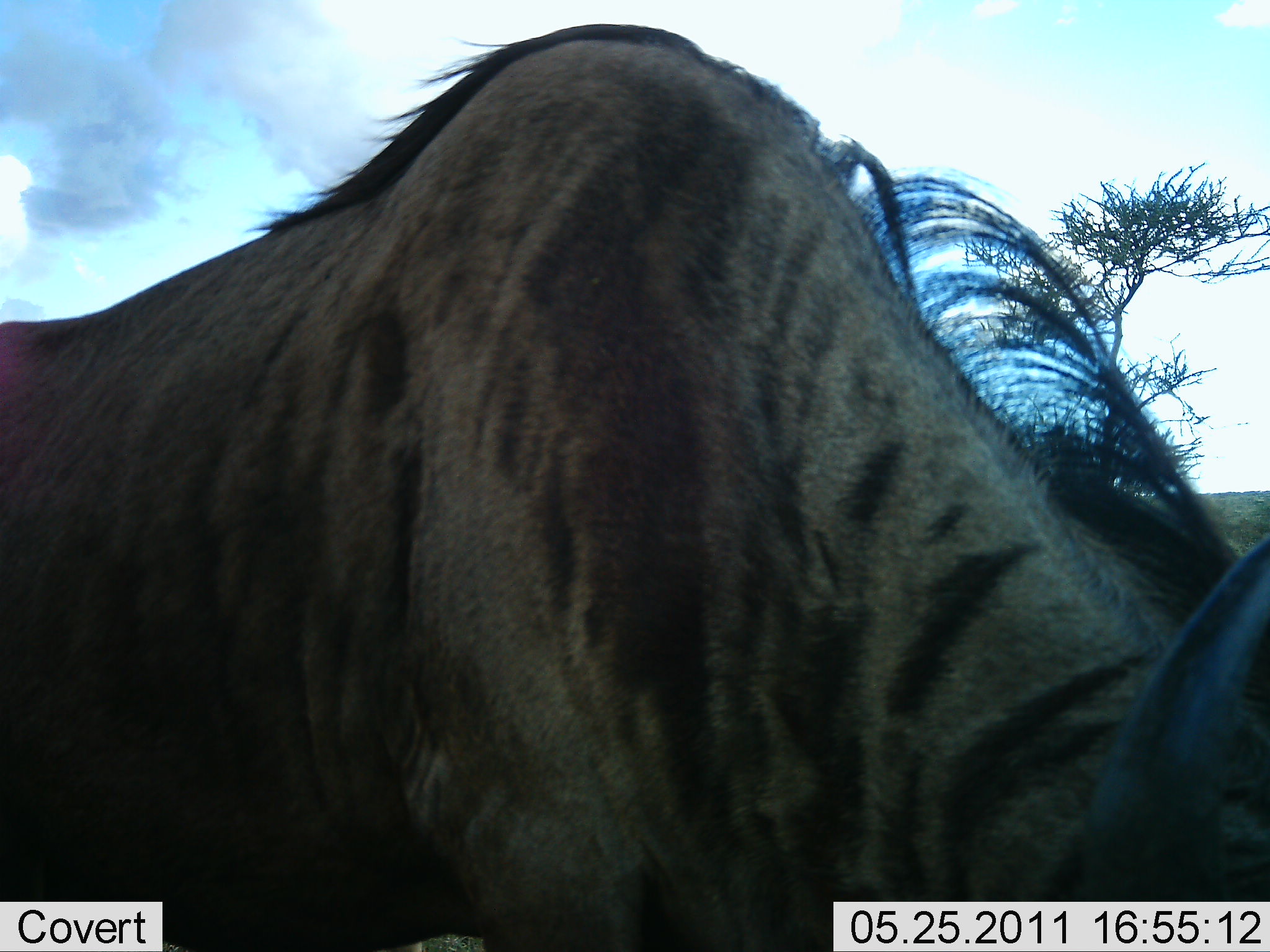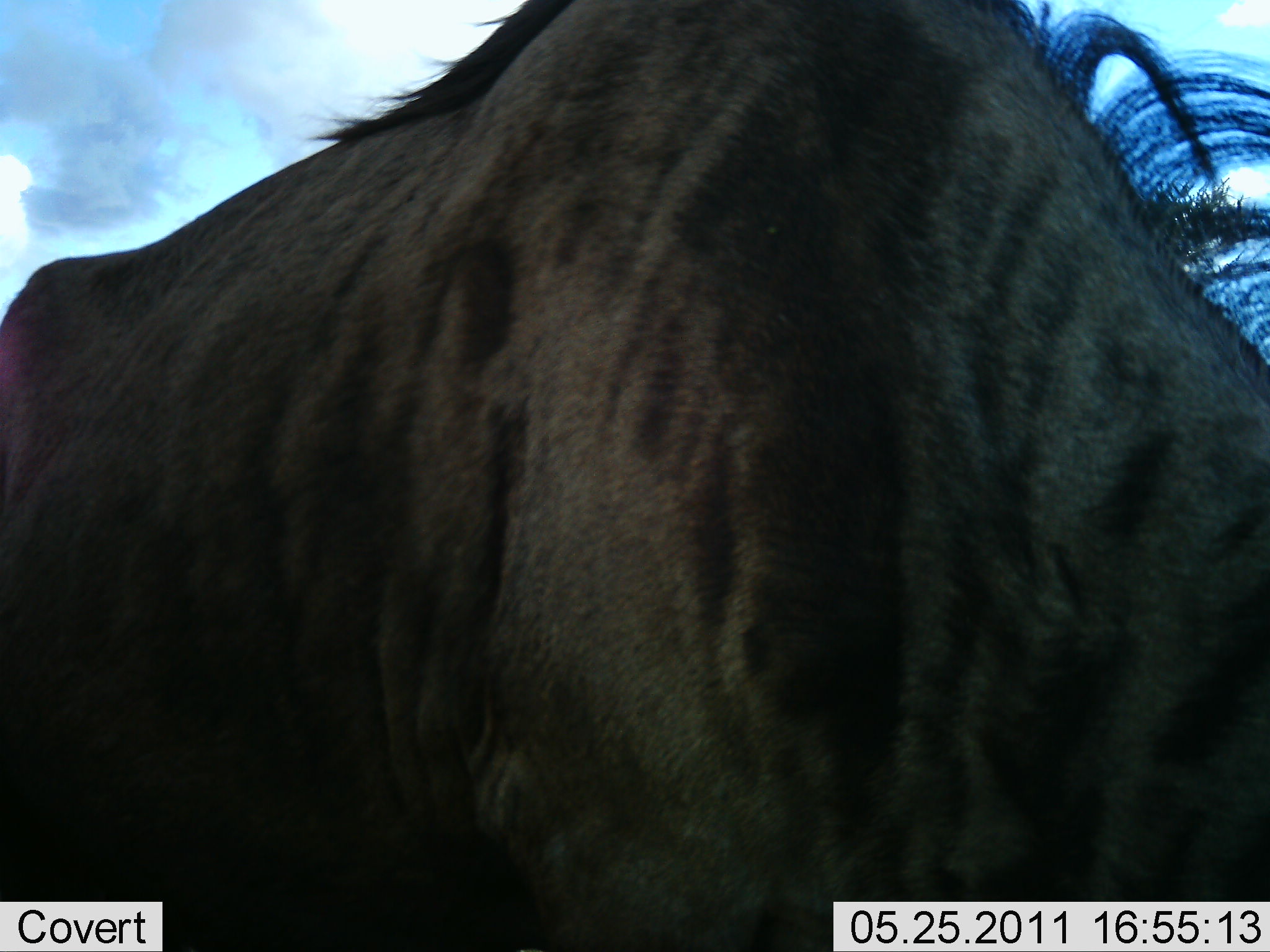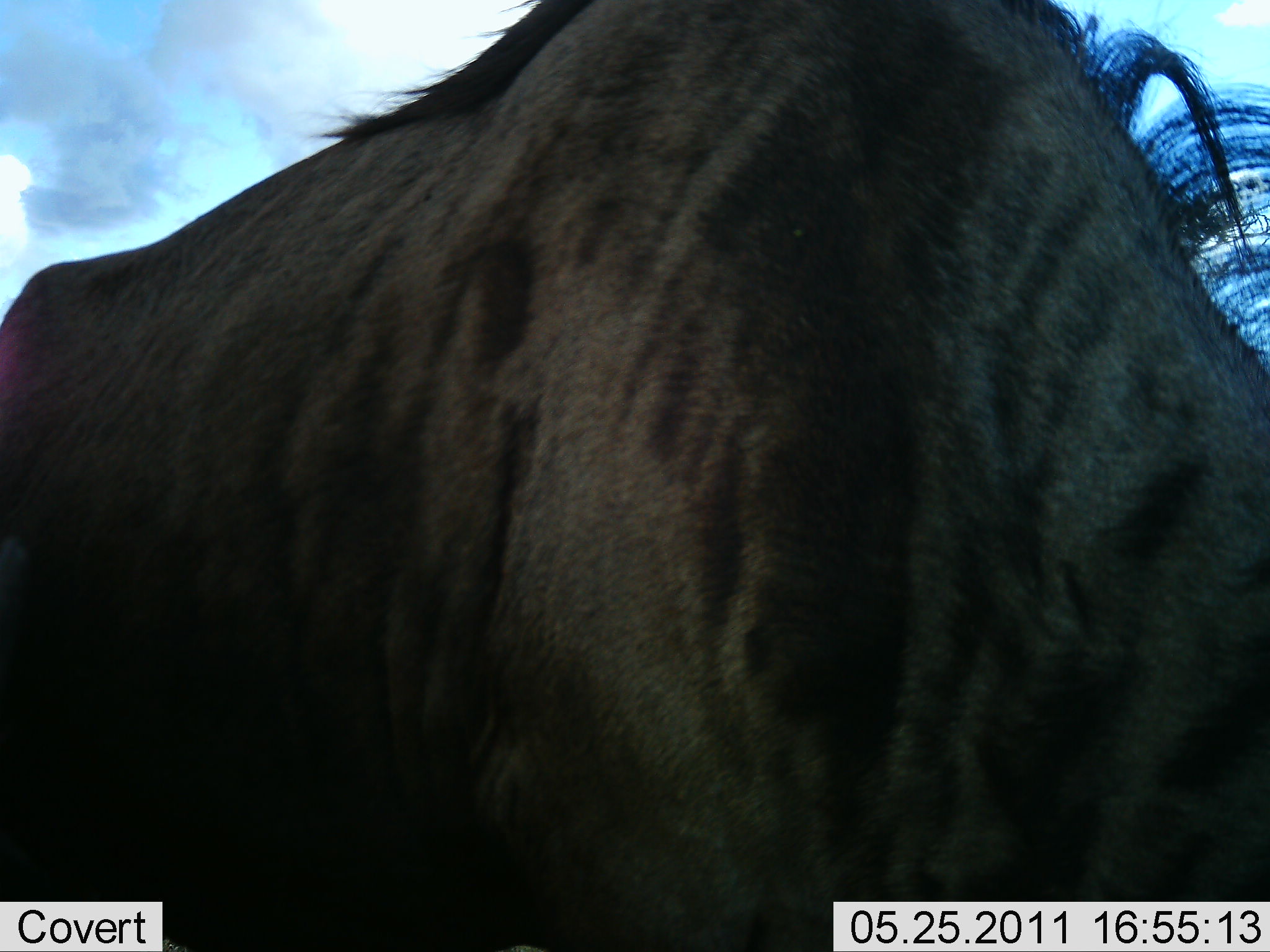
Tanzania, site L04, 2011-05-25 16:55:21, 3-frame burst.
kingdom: Animalia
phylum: Chordata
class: Mammalia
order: Artiodactyla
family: Bovidae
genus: Connochaetes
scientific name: Connochaetes taurinus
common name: blue wildebeest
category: wildebeest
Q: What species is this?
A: Wildebeest (blue wildebeest) (Connochaetes taurinus).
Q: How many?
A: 1.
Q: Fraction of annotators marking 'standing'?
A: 50%.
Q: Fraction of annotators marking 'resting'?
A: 0%.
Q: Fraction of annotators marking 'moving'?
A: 20%.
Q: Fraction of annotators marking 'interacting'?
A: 0%.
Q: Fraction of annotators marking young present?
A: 0%.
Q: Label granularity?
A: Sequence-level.